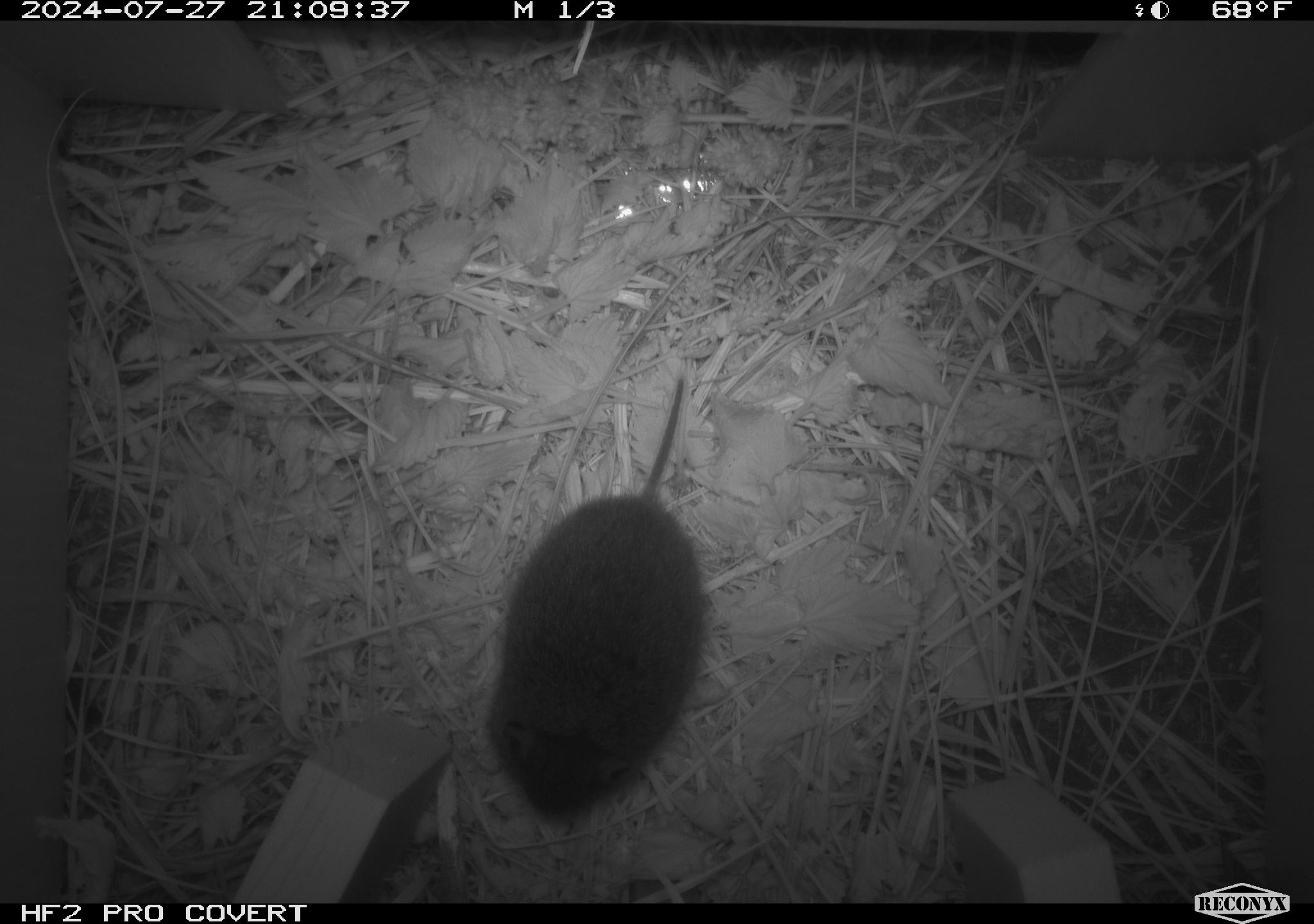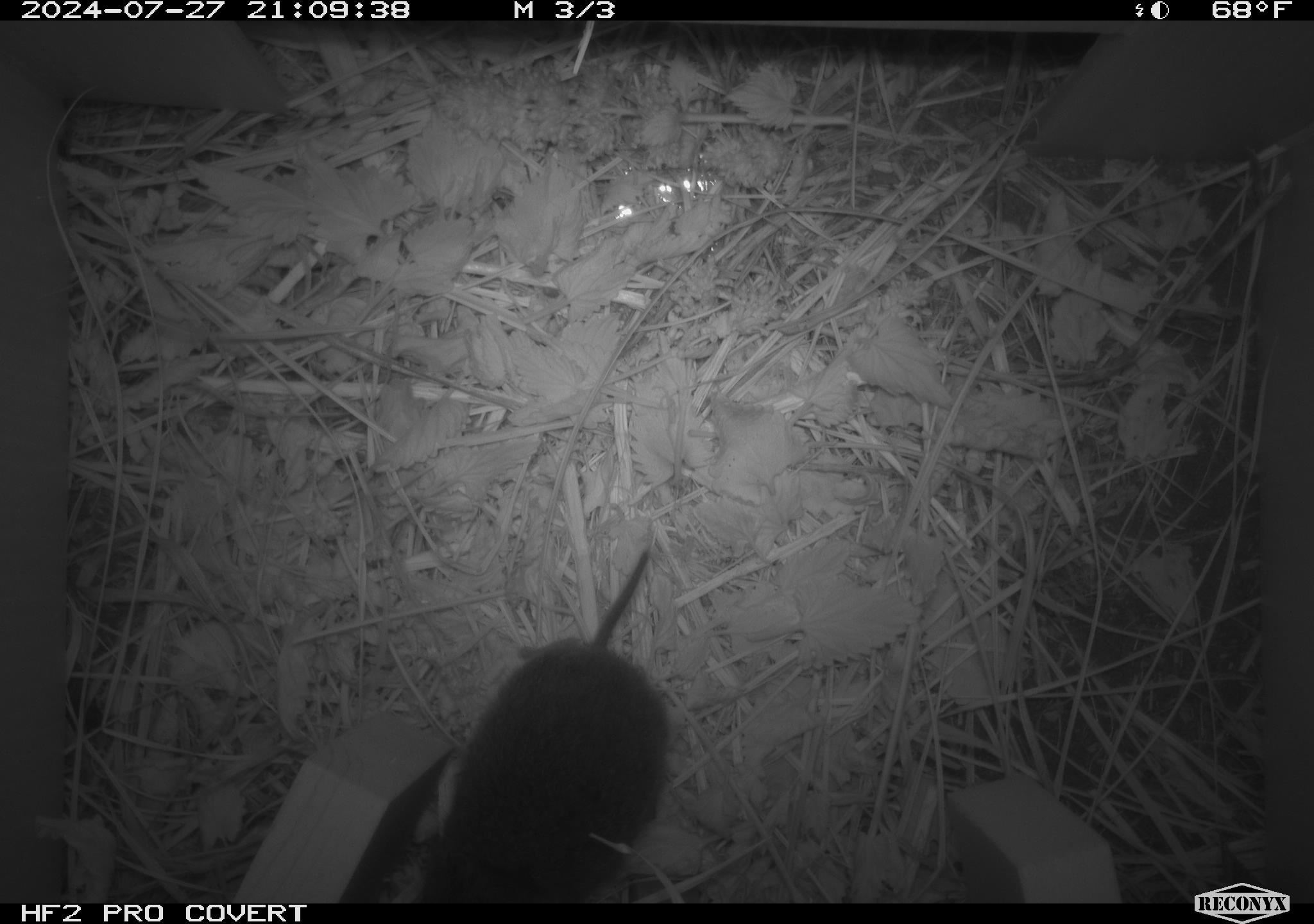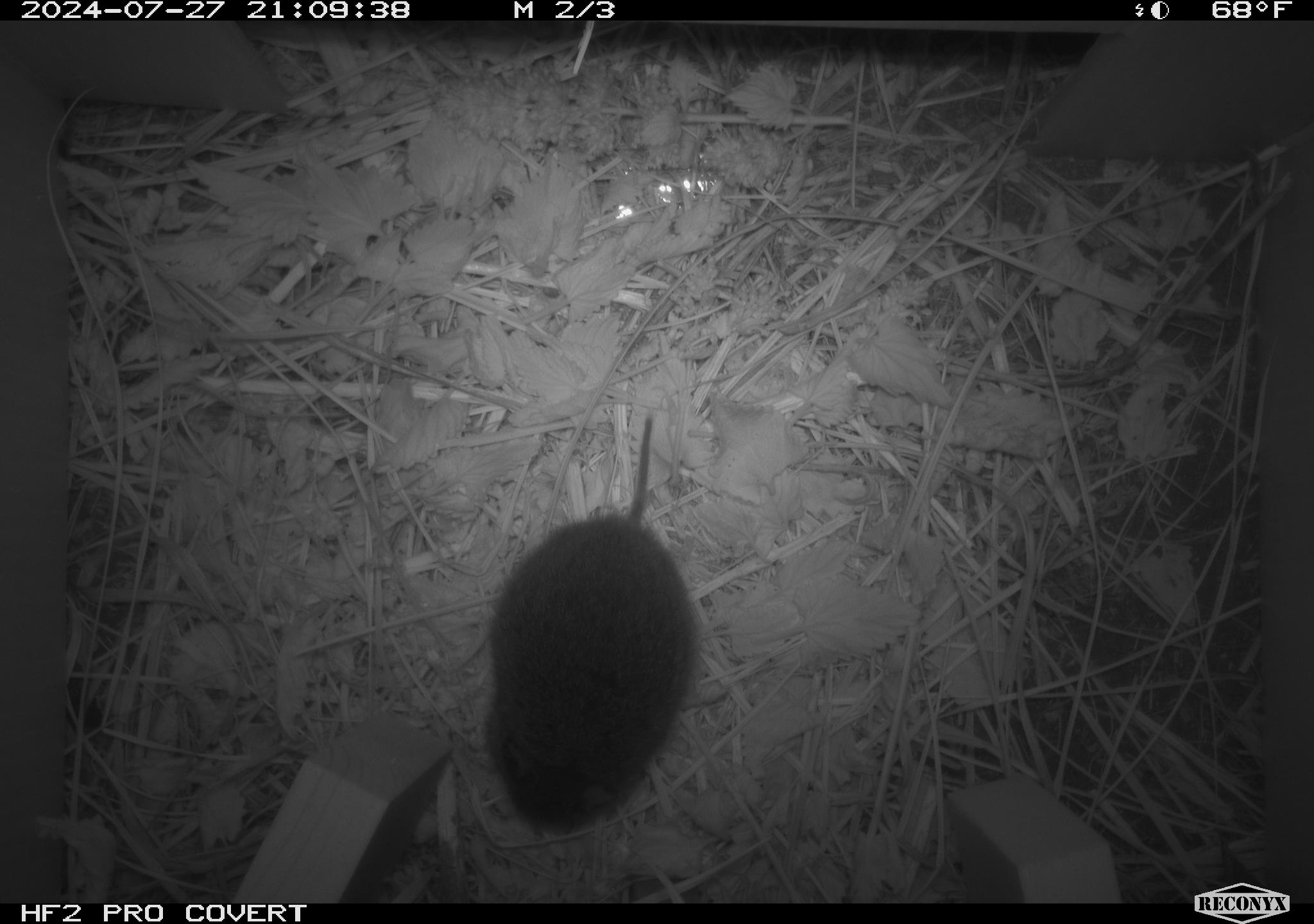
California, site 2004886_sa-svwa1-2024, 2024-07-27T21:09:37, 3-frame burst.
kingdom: Animalia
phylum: Chordata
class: Mammalia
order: Rodentia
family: Cricetidae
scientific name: Arvicolinae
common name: voles, lemmings, and muskrats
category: arvicolinae subfamily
Arvicolinae subfamily (voles, lemmings, and muskrats) (Arvicolinae).